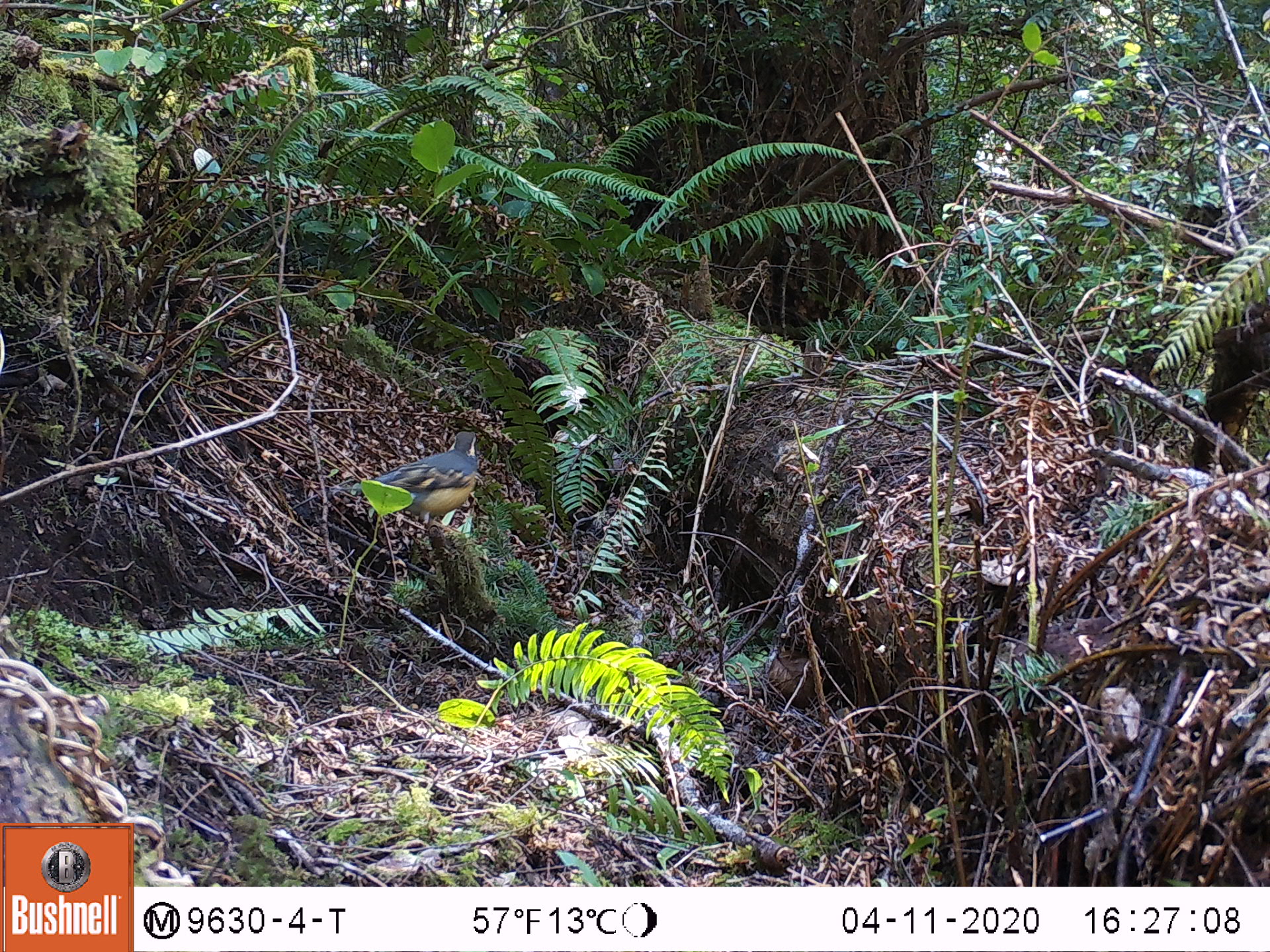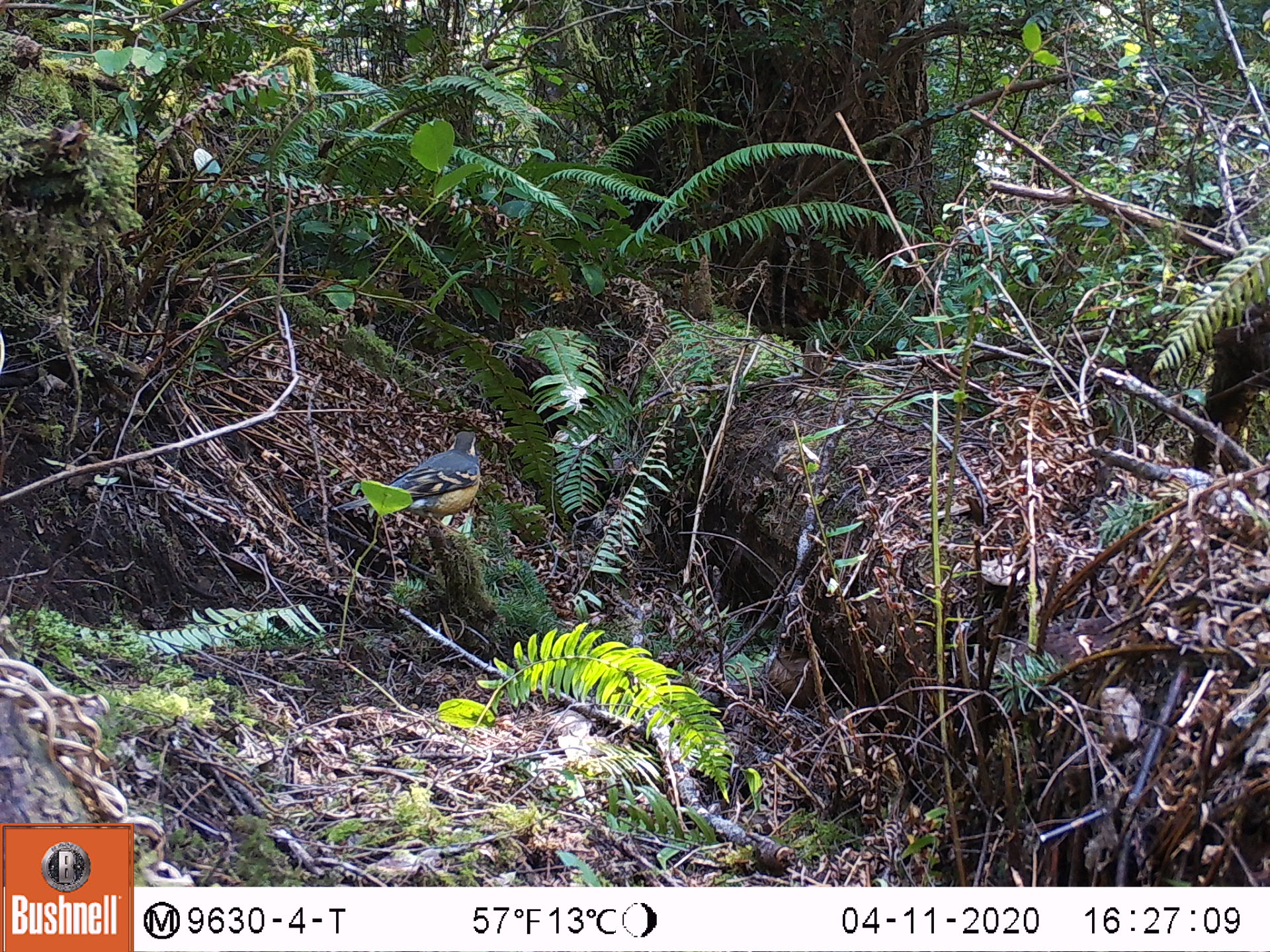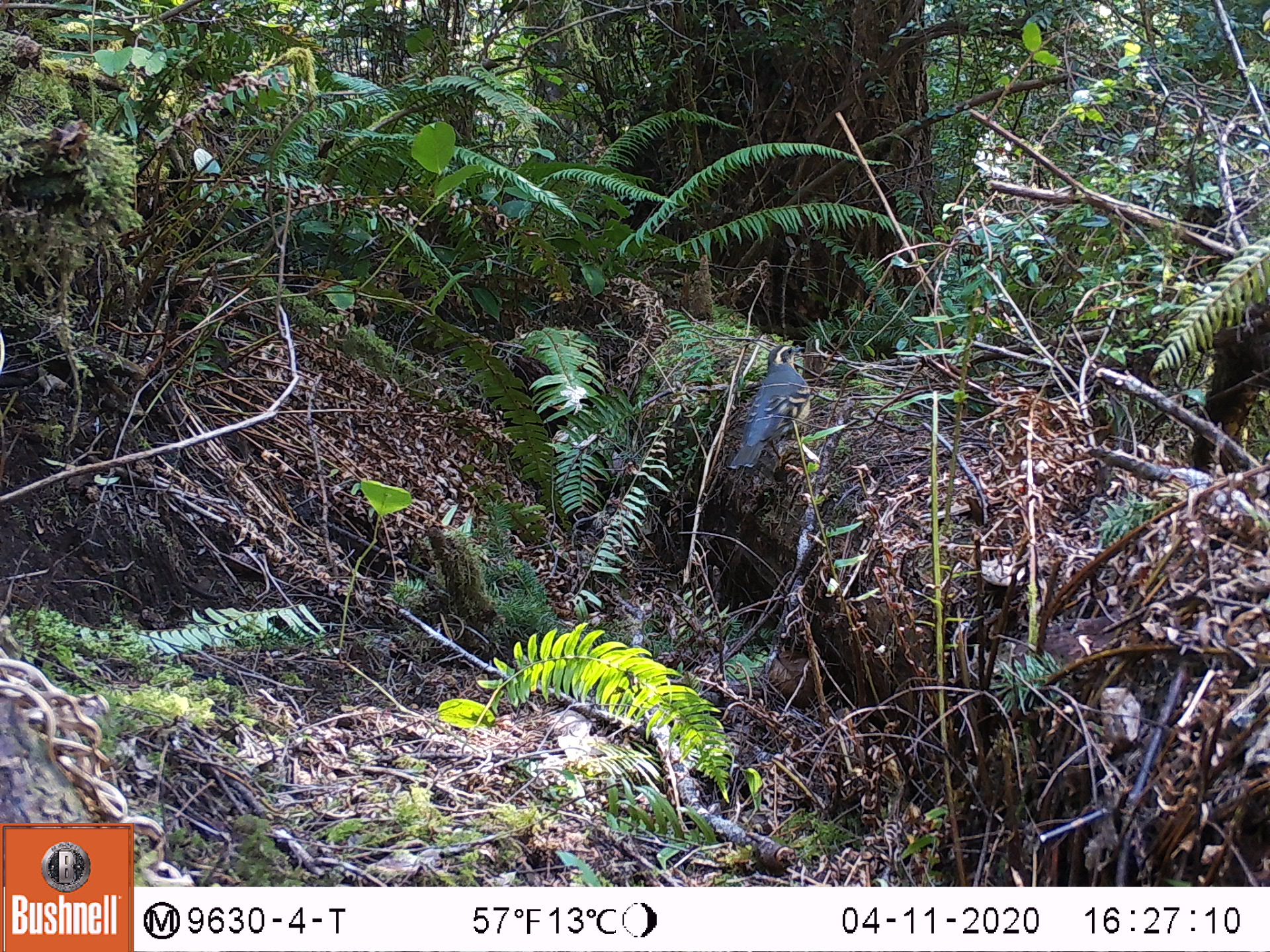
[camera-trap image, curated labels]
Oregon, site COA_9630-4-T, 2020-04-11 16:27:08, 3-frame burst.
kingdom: Animalia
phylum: Chordata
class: Aves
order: Passeriformes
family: Turdidae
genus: Ixoreus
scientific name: Ixoreus naevius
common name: varied thrush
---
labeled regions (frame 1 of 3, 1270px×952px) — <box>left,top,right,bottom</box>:
varied thrush: <box>345,425,483,537</box>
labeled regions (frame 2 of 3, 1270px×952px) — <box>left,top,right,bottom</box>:
varied thrush: <box>345,430,486,524</box>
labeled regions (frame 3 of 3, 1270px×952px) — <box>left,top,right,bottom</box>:
varied thrush: <box>722,334,816,475</box>